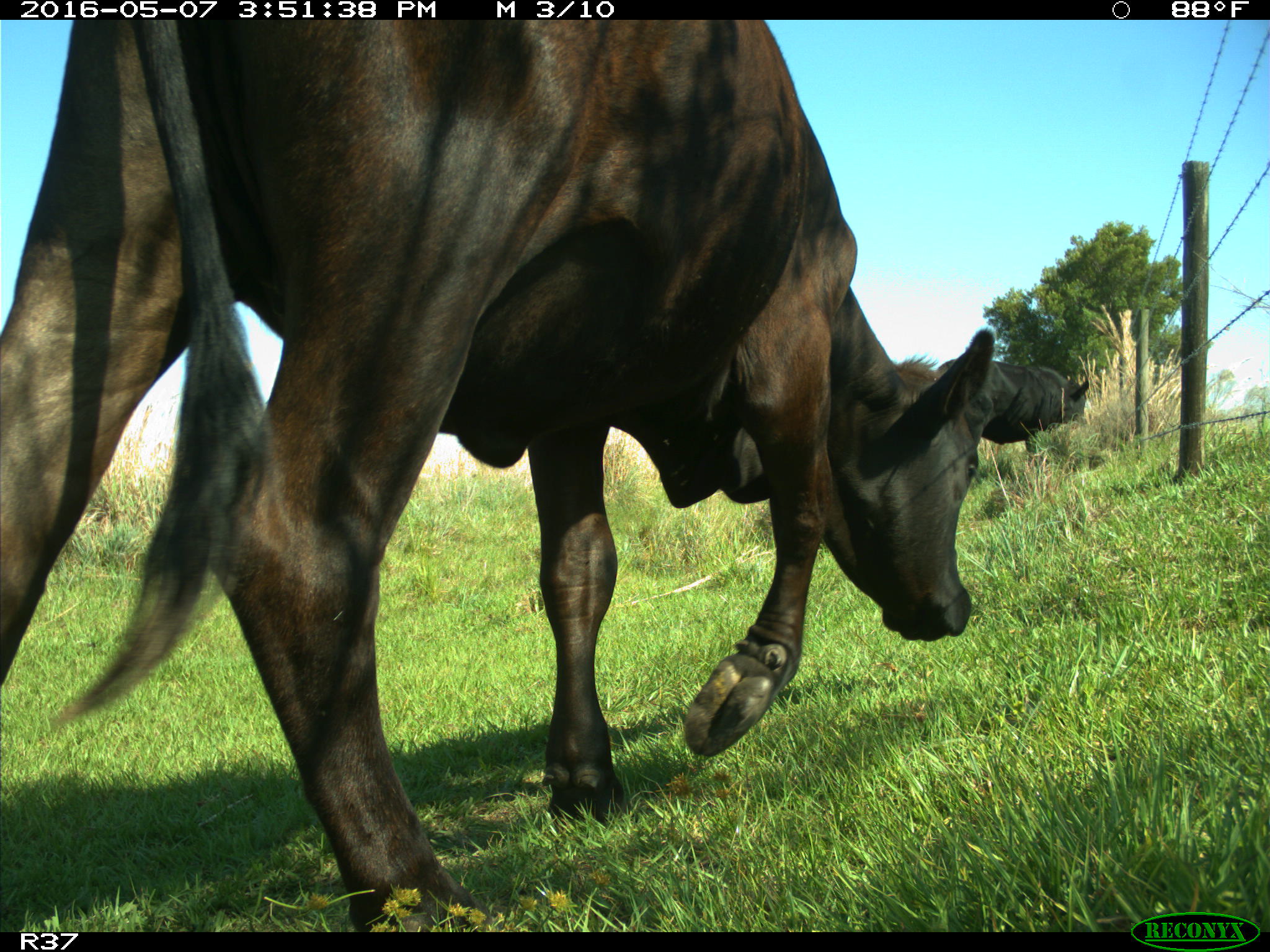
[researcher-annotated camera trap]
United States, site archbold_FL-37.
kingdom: Animalia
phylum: Chordata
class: Mammalia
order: Artiodactyla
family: Bovidae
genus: Bos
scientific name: Bos taurus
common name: domestic cow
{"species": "Bos taurus (domestic cow)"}